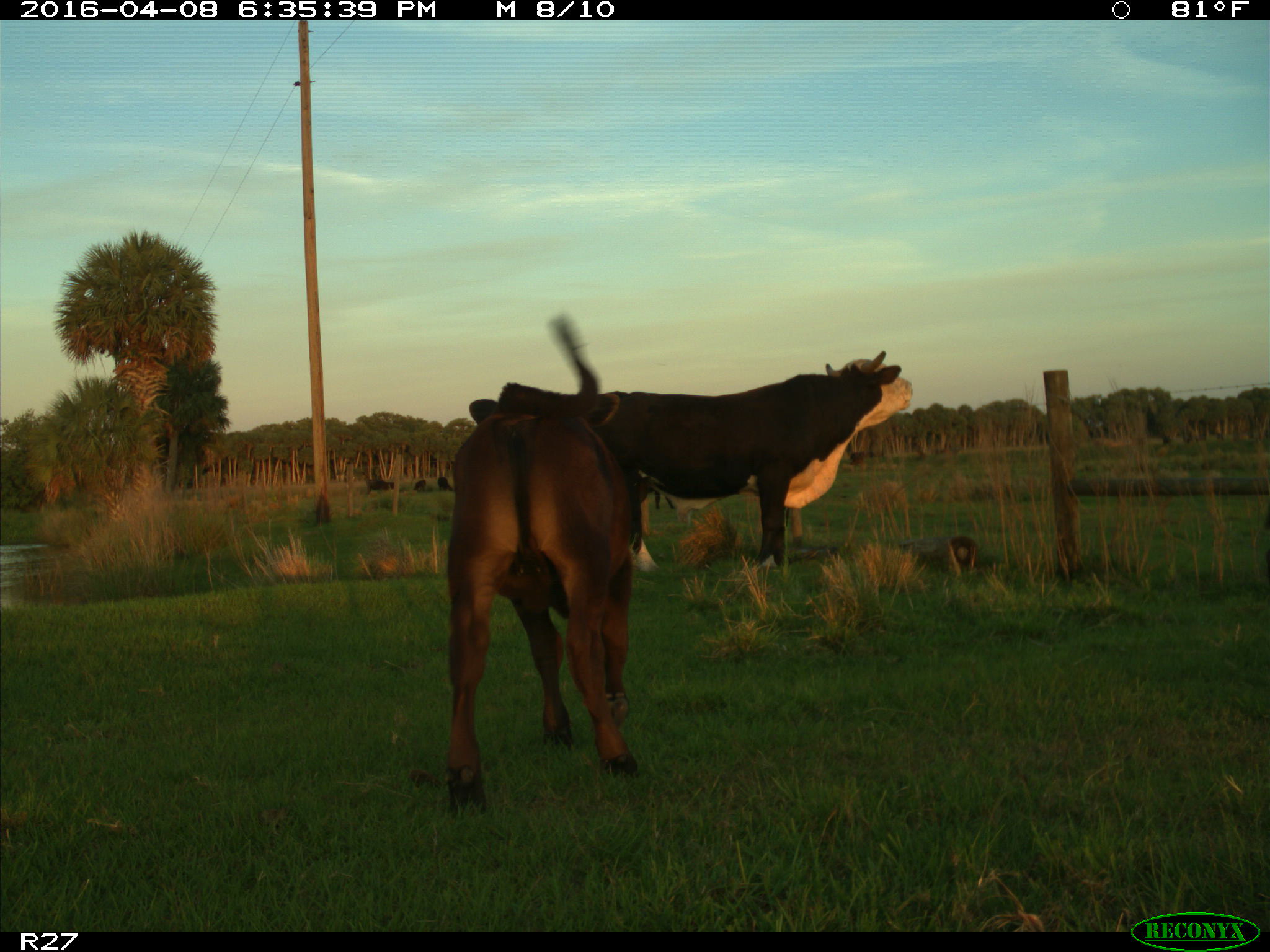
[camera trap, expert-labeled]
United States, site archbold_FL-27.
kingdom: Animalia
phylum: Chordata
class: Mammalia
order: Artiodactyla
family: Bovidae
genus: Bos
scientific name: Bos taurus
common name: domestic cow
Bos taurus (domestic cow).